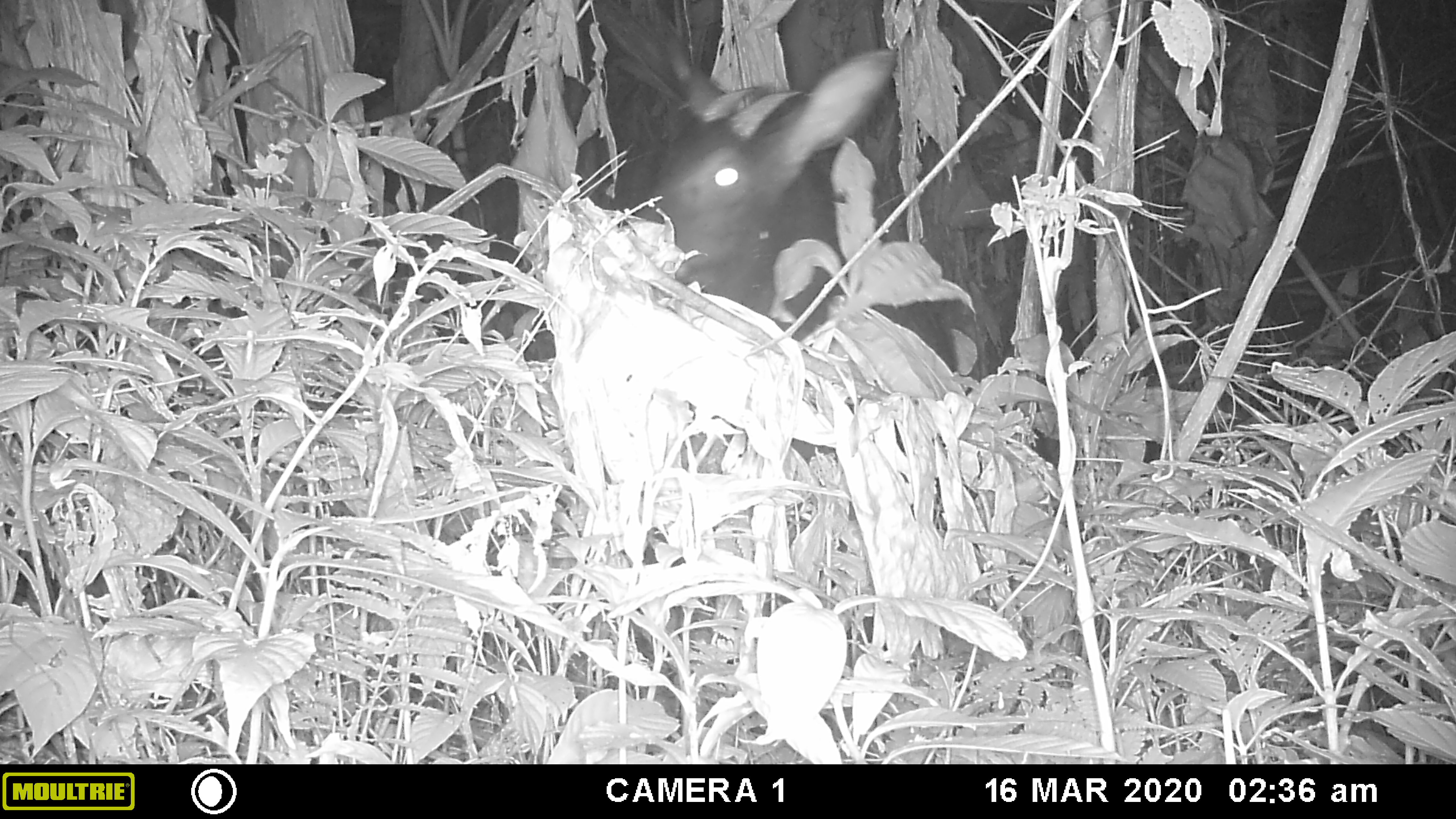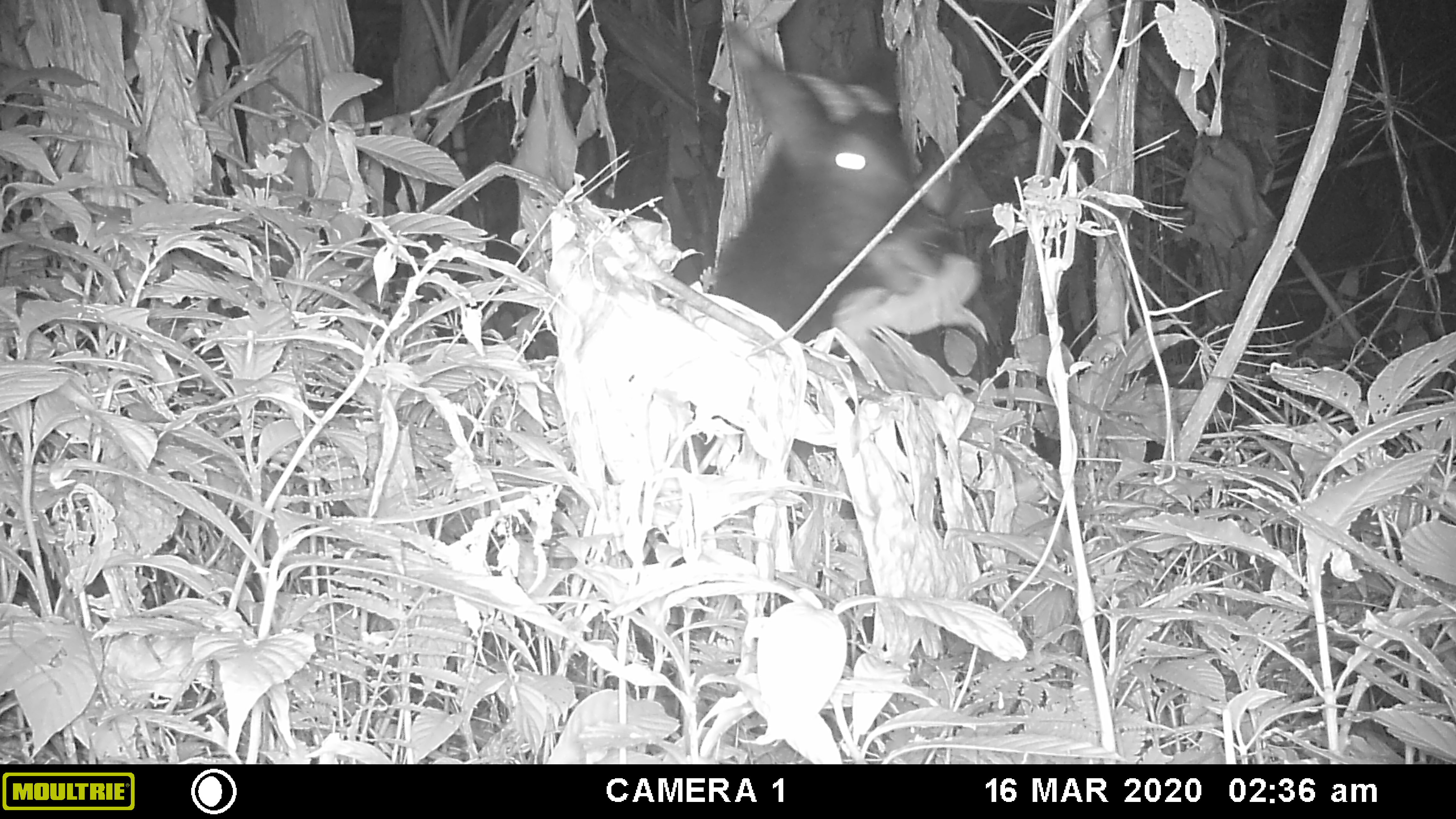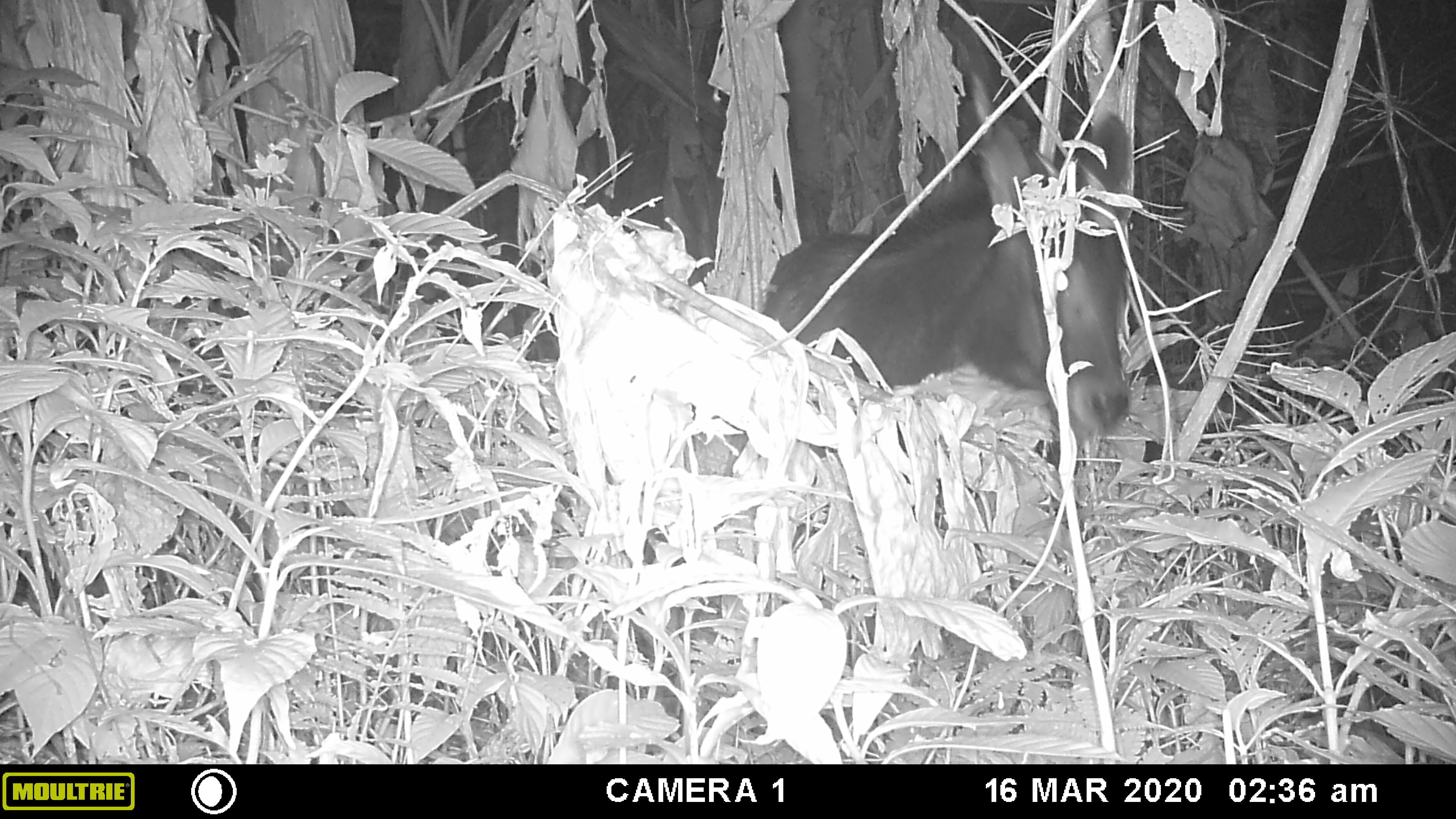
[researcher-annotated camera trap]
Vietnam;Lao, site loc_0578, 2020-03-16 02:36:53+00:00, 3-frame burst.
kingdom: Animalia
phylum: Chordata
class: Mammalia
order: Artiodactyla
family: Bovidae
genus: Capricornis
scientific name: Capricornis sumatraensis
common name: chinese serow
Chinese serow (Capricornis sumatraensis). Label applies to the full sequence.